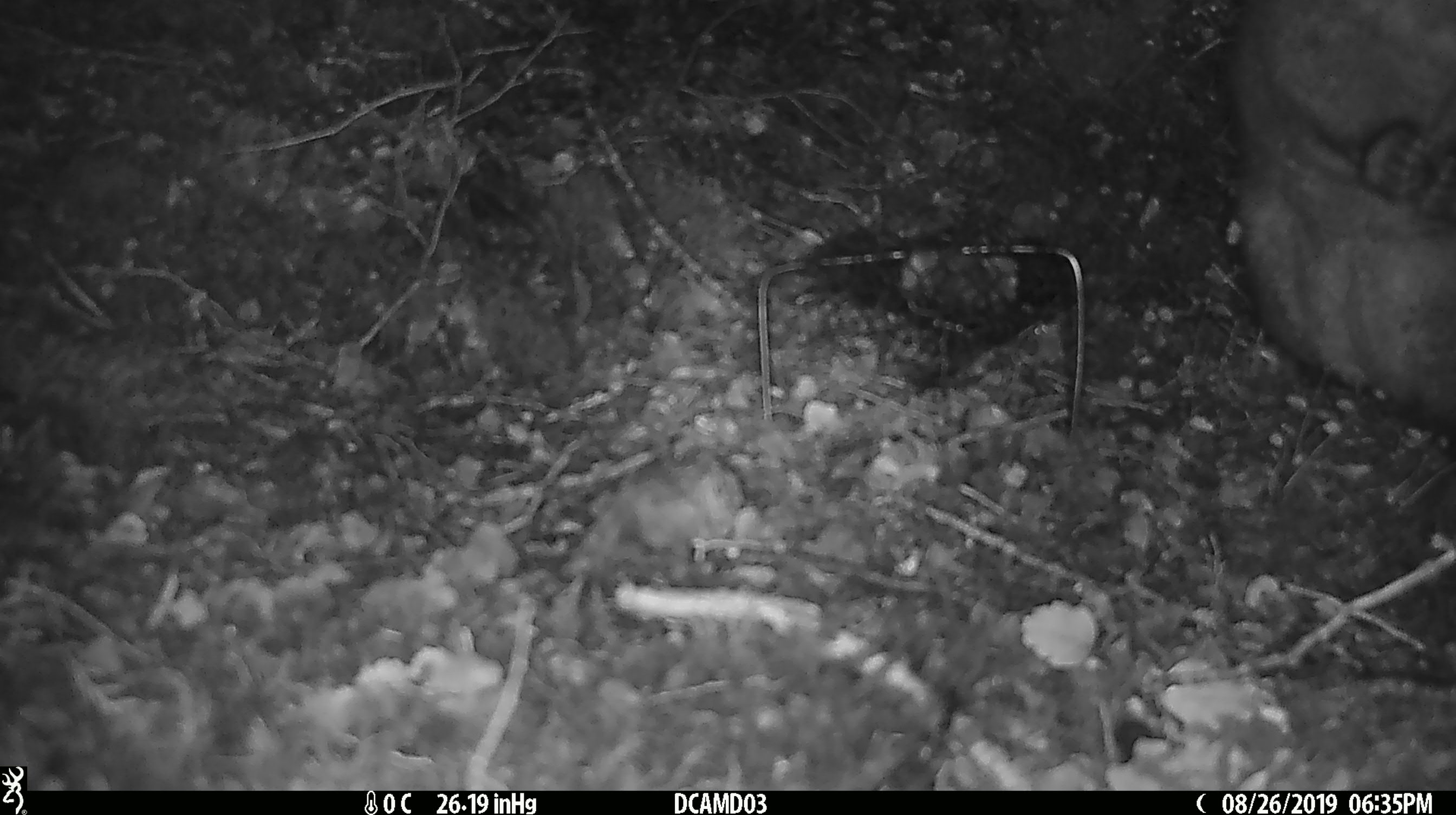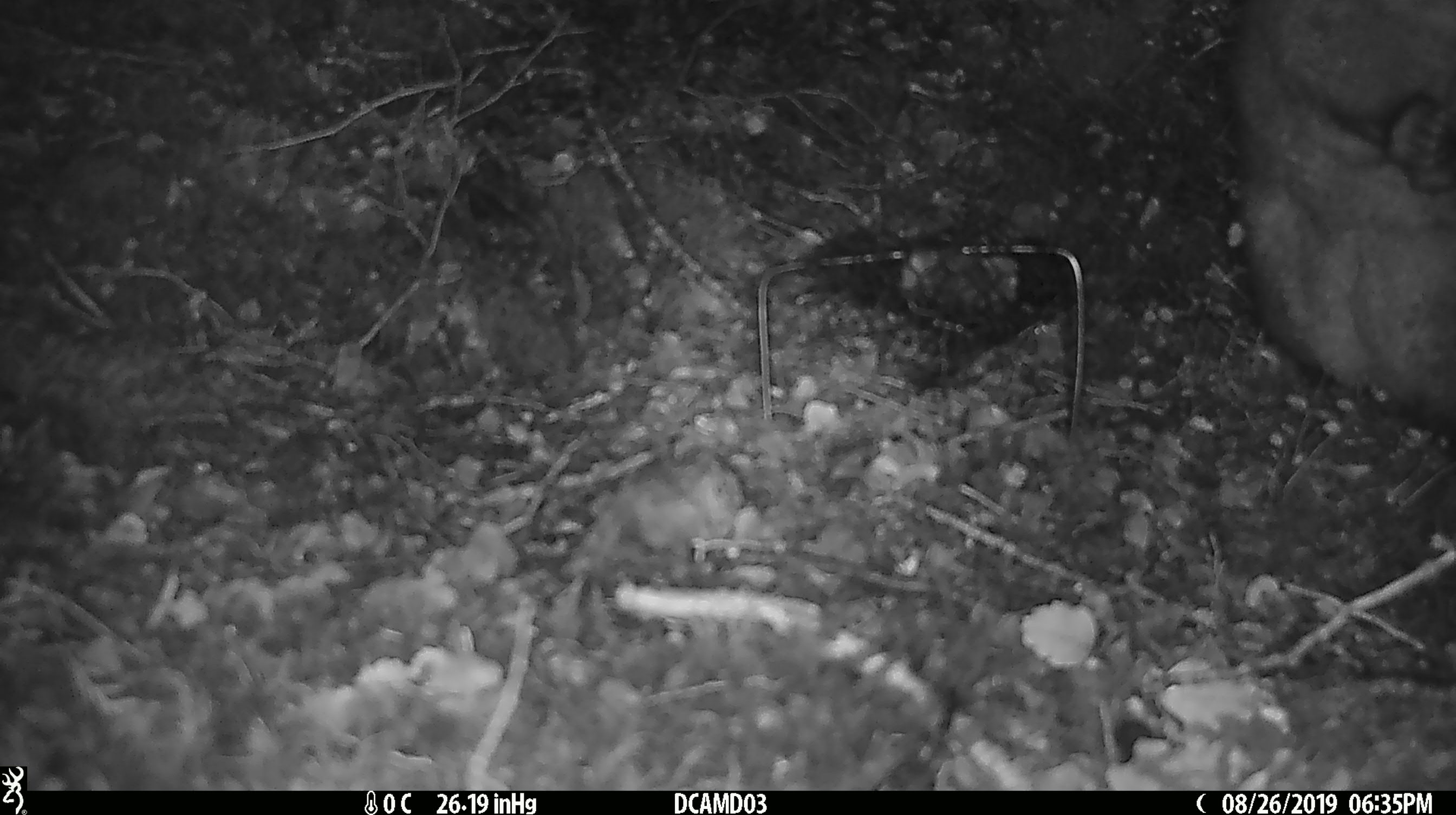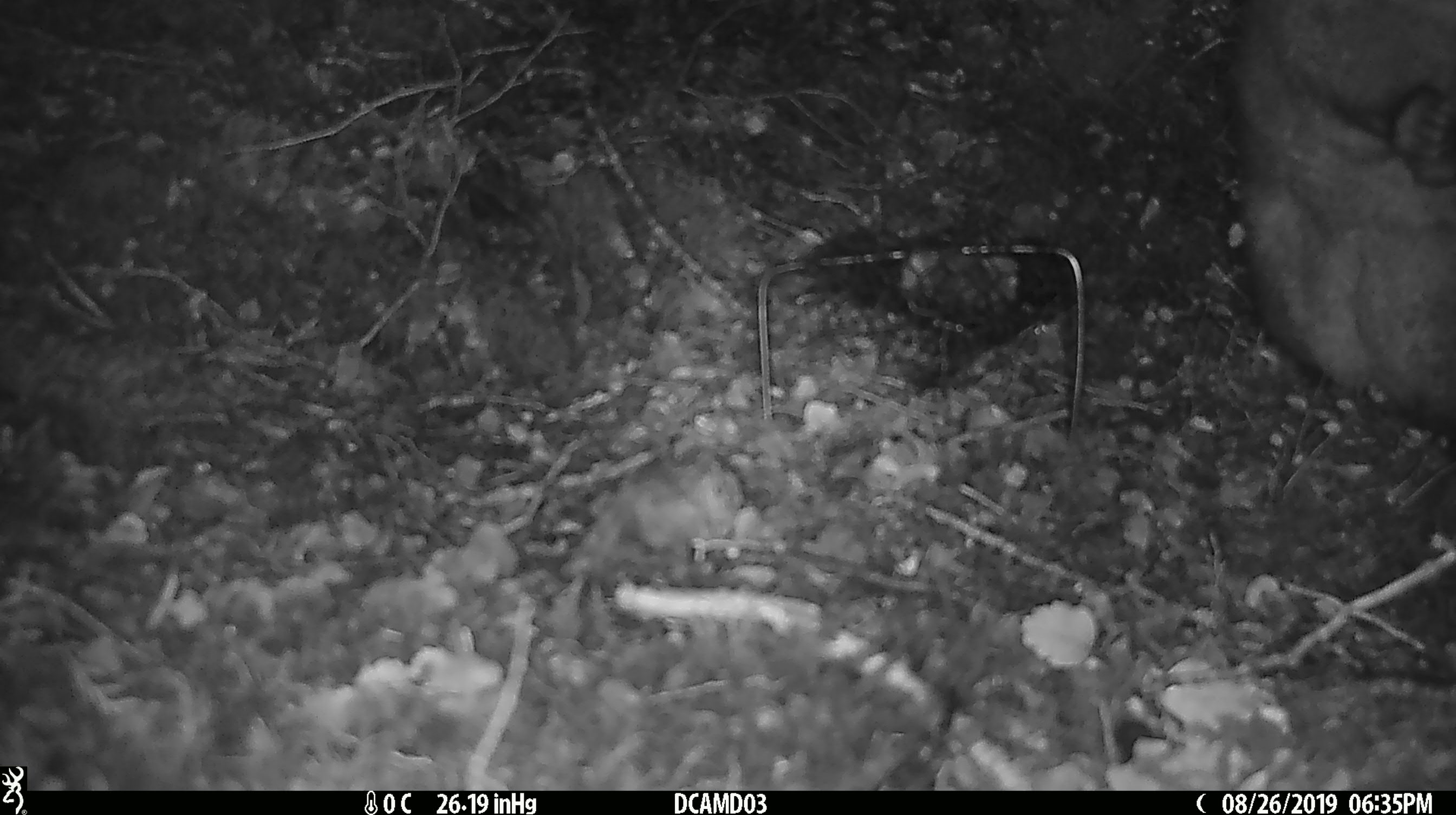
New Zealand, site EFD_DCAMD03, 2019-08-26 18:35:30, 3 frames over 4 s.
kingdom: Animalia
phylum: Chordata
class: Mammalia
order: Diprotodontia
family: Phalangeridae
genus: Trichosurus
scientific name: Trichosurus vulpecula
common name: common brushtail possum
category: possum